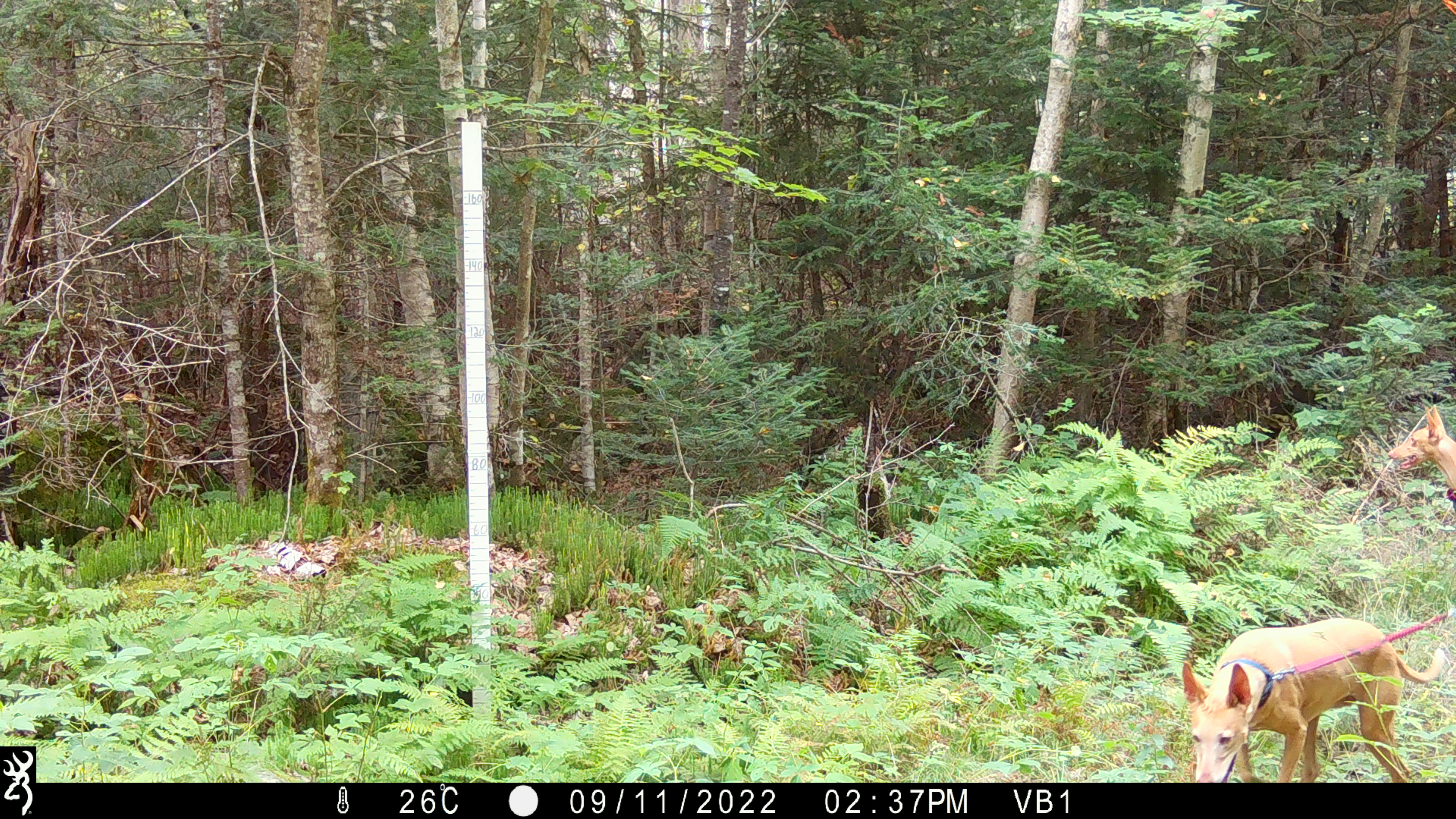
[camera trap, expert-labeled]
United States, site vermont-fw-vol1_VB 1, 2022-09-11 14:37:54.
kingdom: Animalia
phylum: Chordata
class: Mammalia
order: Carnivora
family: Canidae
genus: Canis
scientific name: Canis familiaris familiaris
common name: domestic dog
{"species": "domestic dog (Canis familiaris familiaris)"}